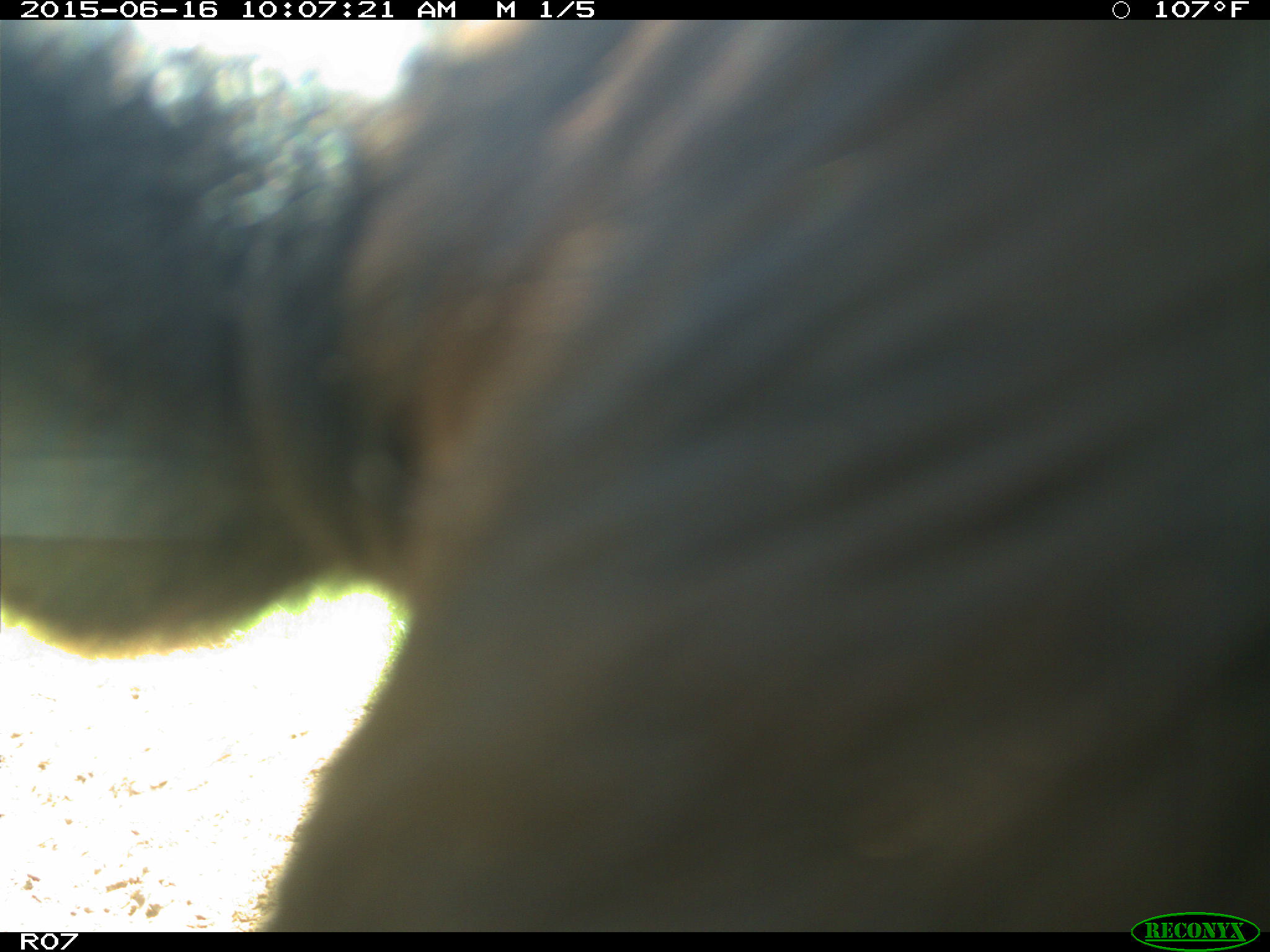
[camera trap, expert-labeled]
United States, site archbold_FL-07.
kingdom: Animalia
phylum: Chordata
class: Mammalia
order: Artiodactyla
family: Bovidae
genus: Bos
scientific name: Bos taurus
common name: domestic cow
Bos taurus (domestic cow).